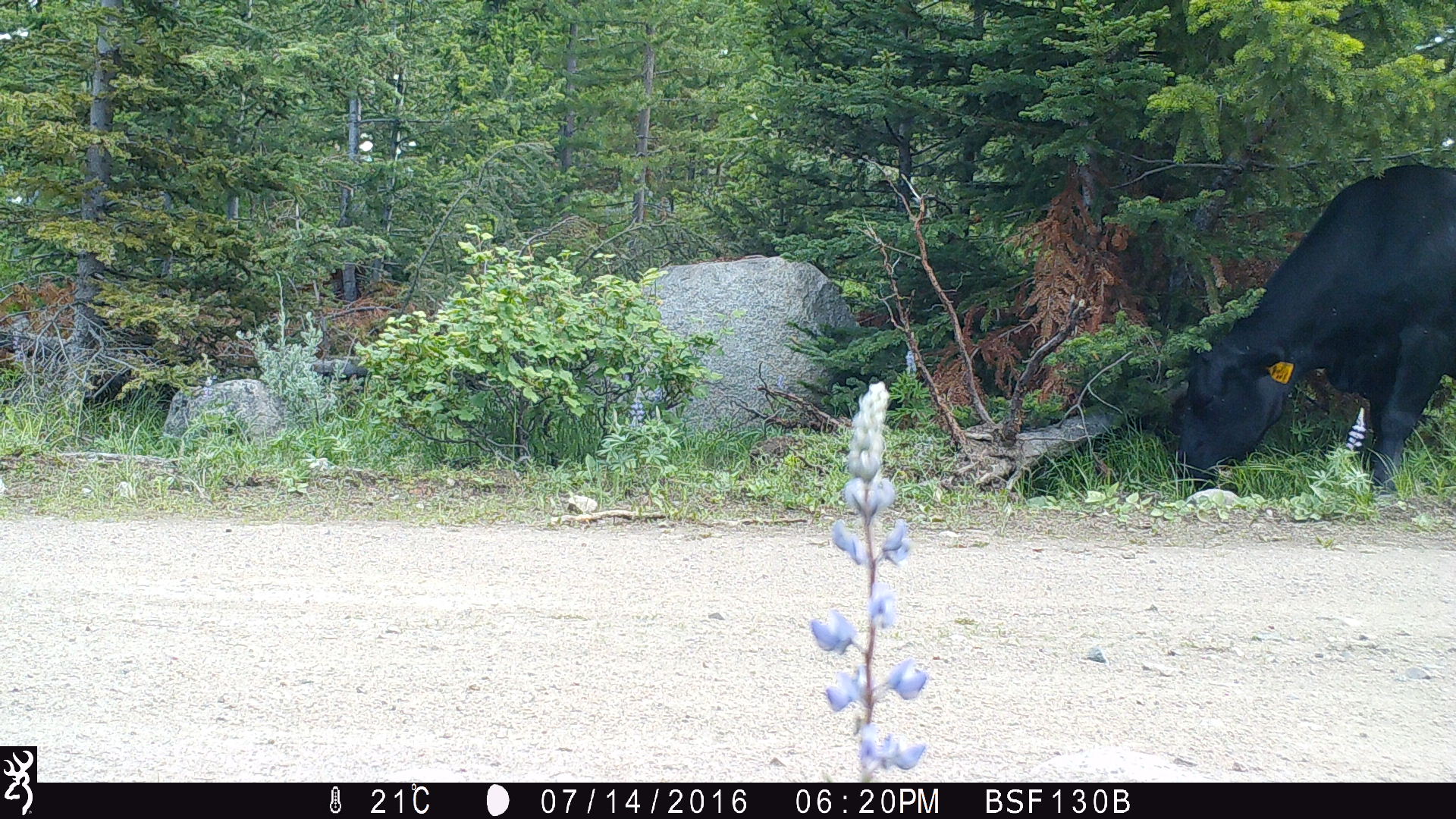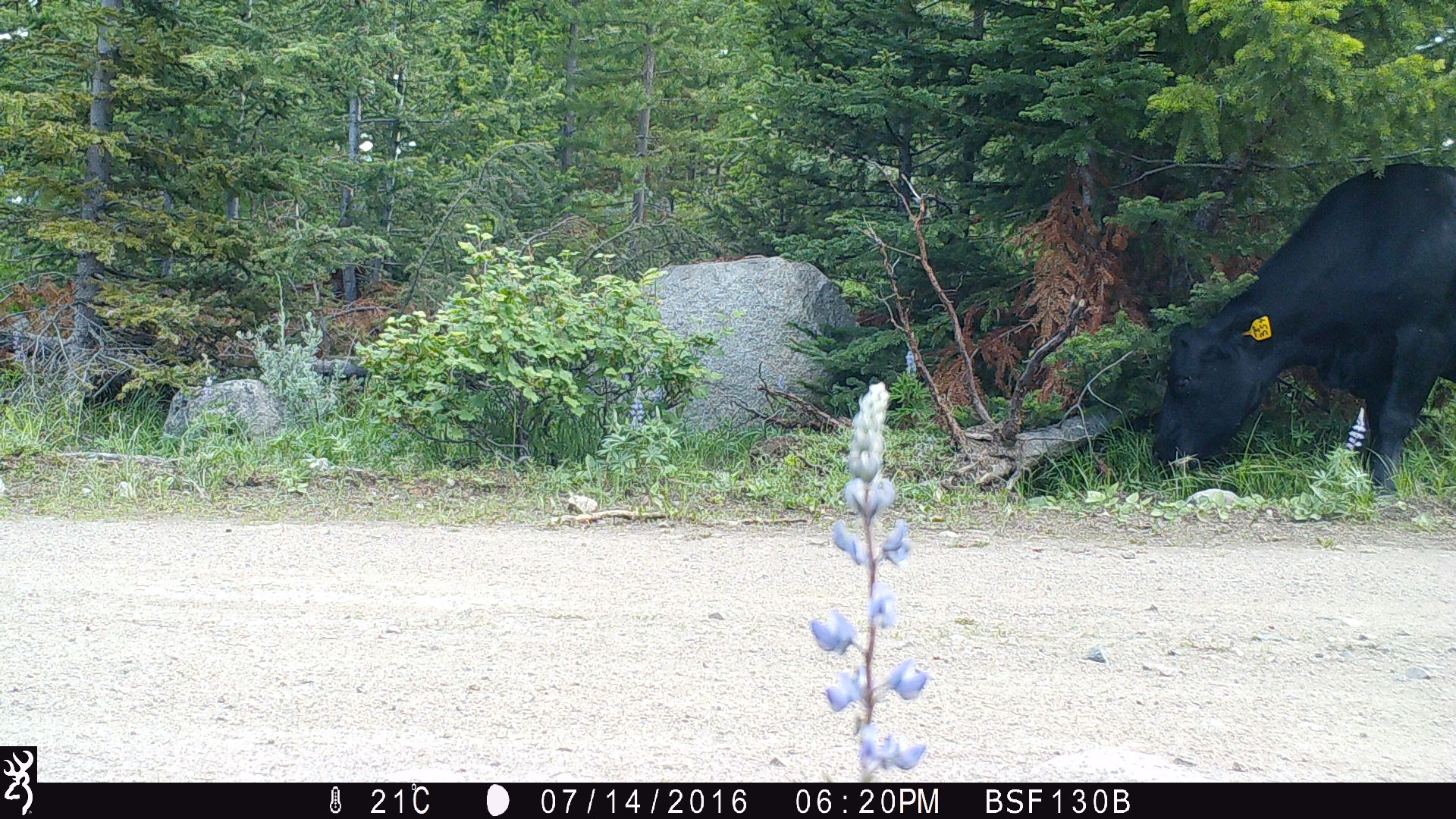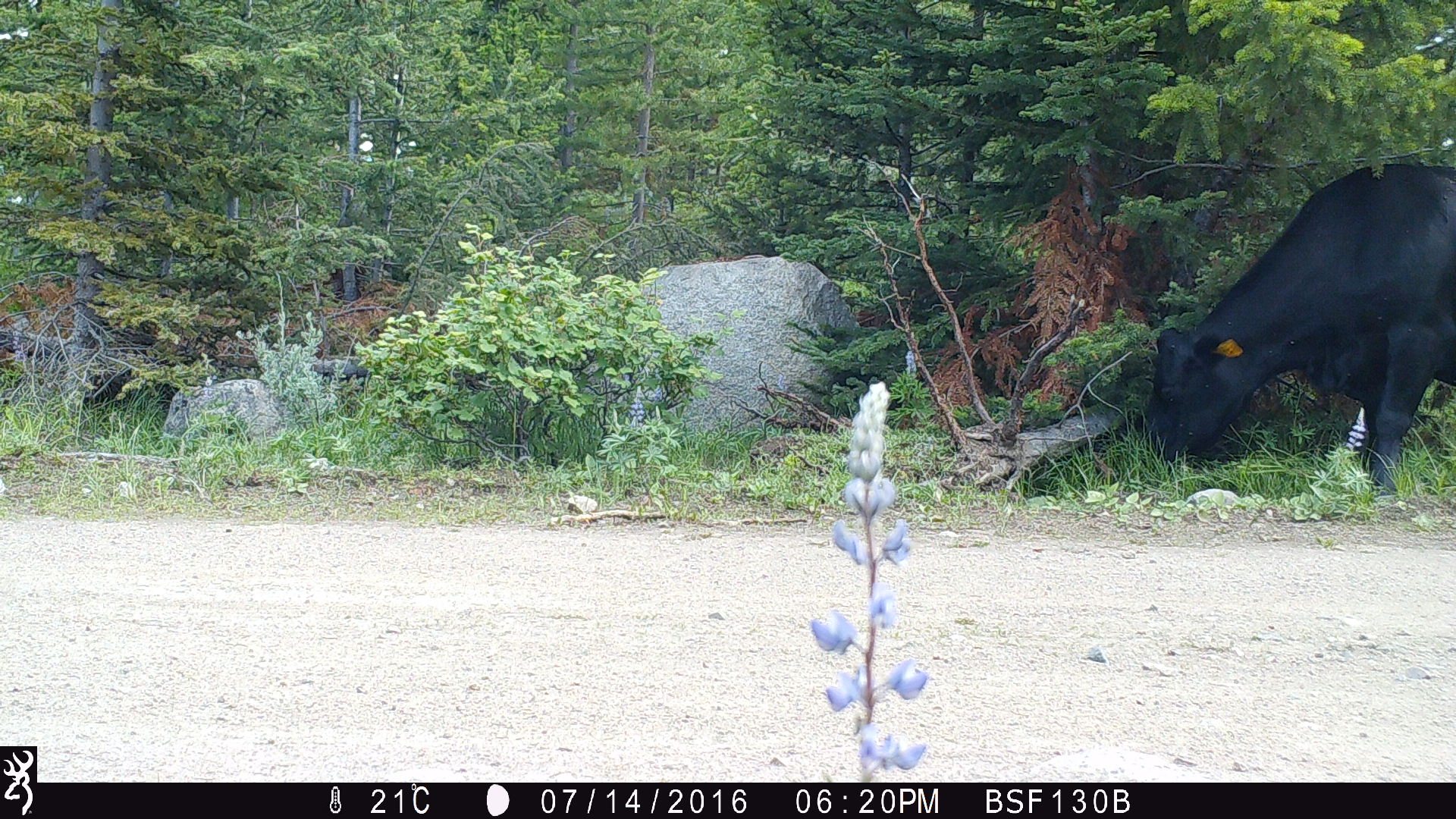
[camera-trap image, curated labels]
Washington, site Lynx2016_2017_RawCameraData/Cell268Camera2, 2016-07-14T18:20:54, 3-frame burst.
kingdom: Animalia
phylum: Chordata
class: Mammalia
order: Artiodactyla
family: Bovidae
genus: Bos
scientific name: Bos taurus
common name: domestic cattle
Domestic cattle (Bos taurus). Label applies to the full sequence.